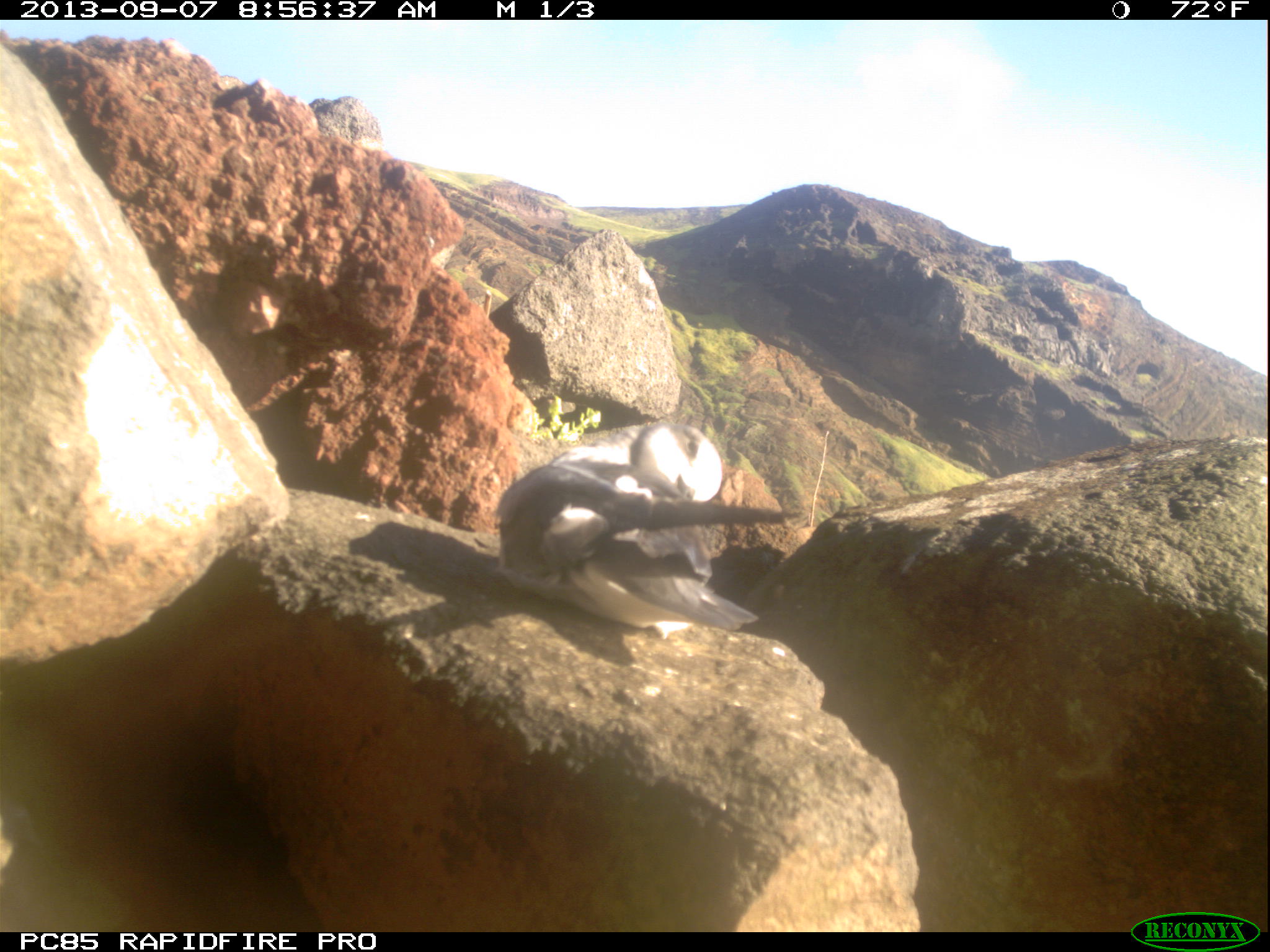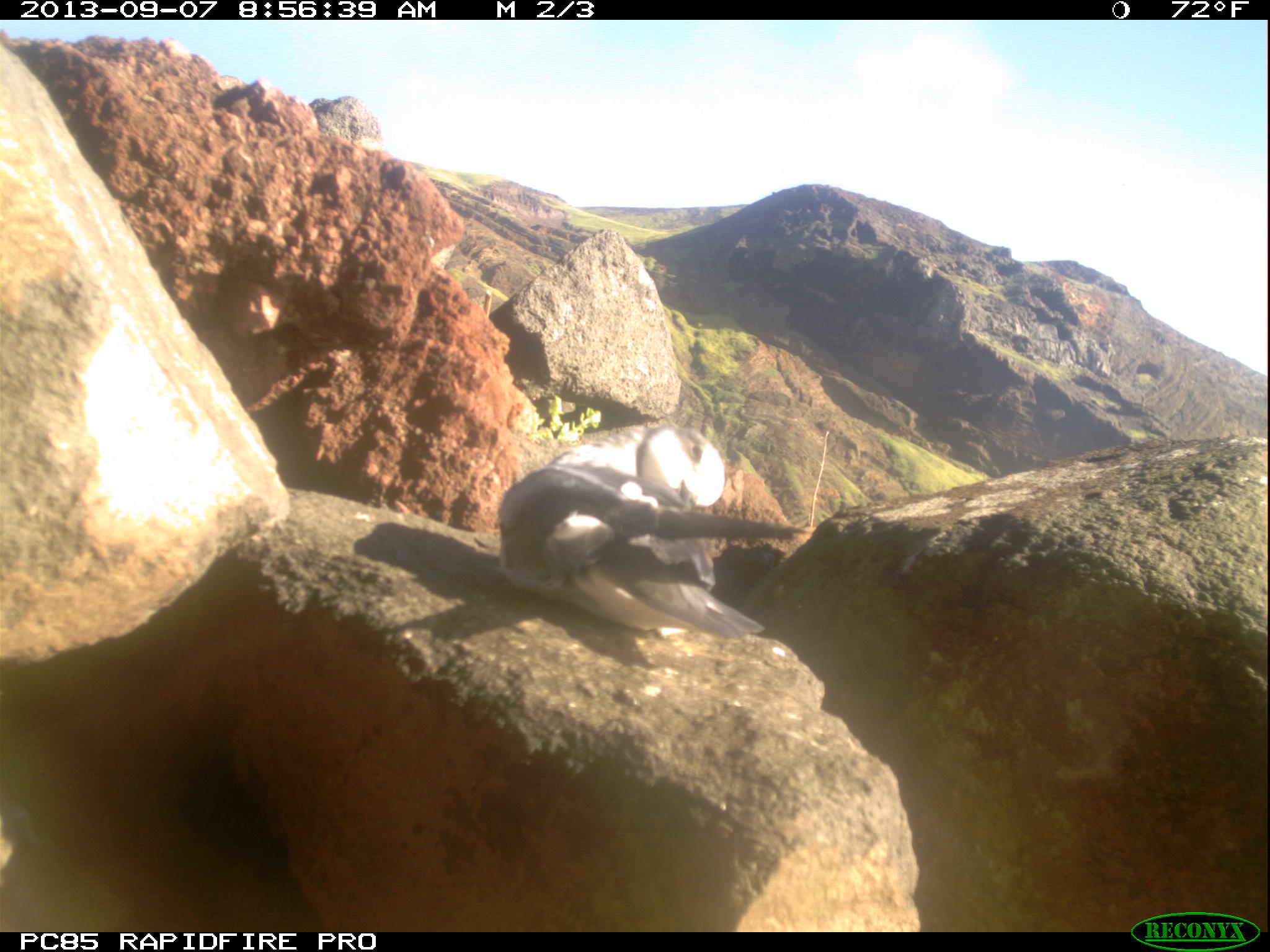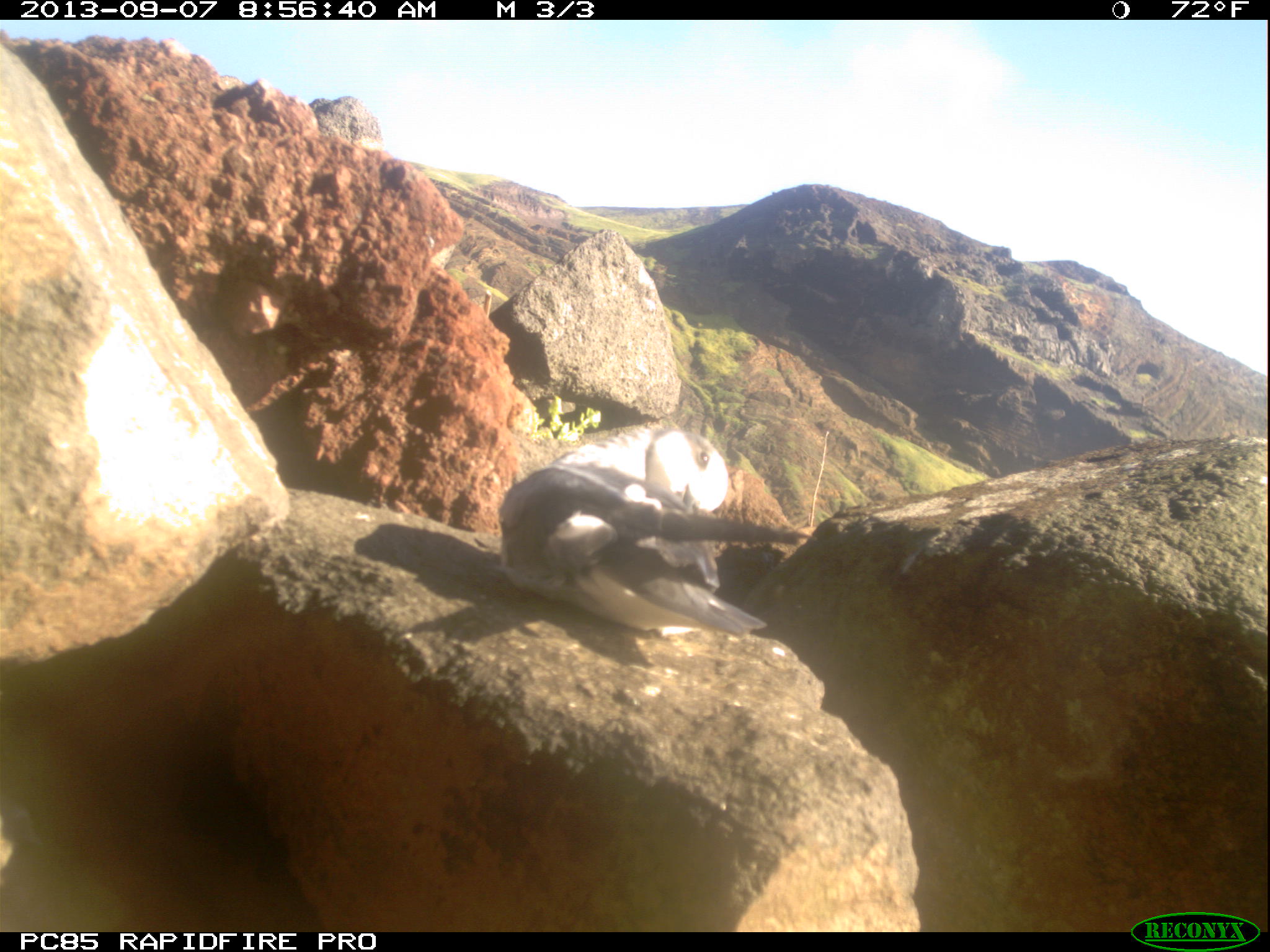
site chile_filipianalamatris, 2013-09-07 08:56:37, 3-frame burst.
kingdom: Animalia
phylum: Chordata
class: Aves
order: Procellariiformes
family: Procellariidae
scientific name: Procellariidae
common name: petrel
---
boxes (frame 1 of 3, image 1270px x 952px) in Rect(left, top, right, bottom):
petrel: Rect(492, 420, 793, 642)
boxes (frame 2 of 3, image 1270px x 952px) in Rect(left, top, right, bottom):
petrel: Rect(496, 422, 801, 656)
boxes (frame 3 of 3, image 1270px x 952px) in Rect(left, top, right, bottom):
petrel: Rect(497, 420, 772, 651)